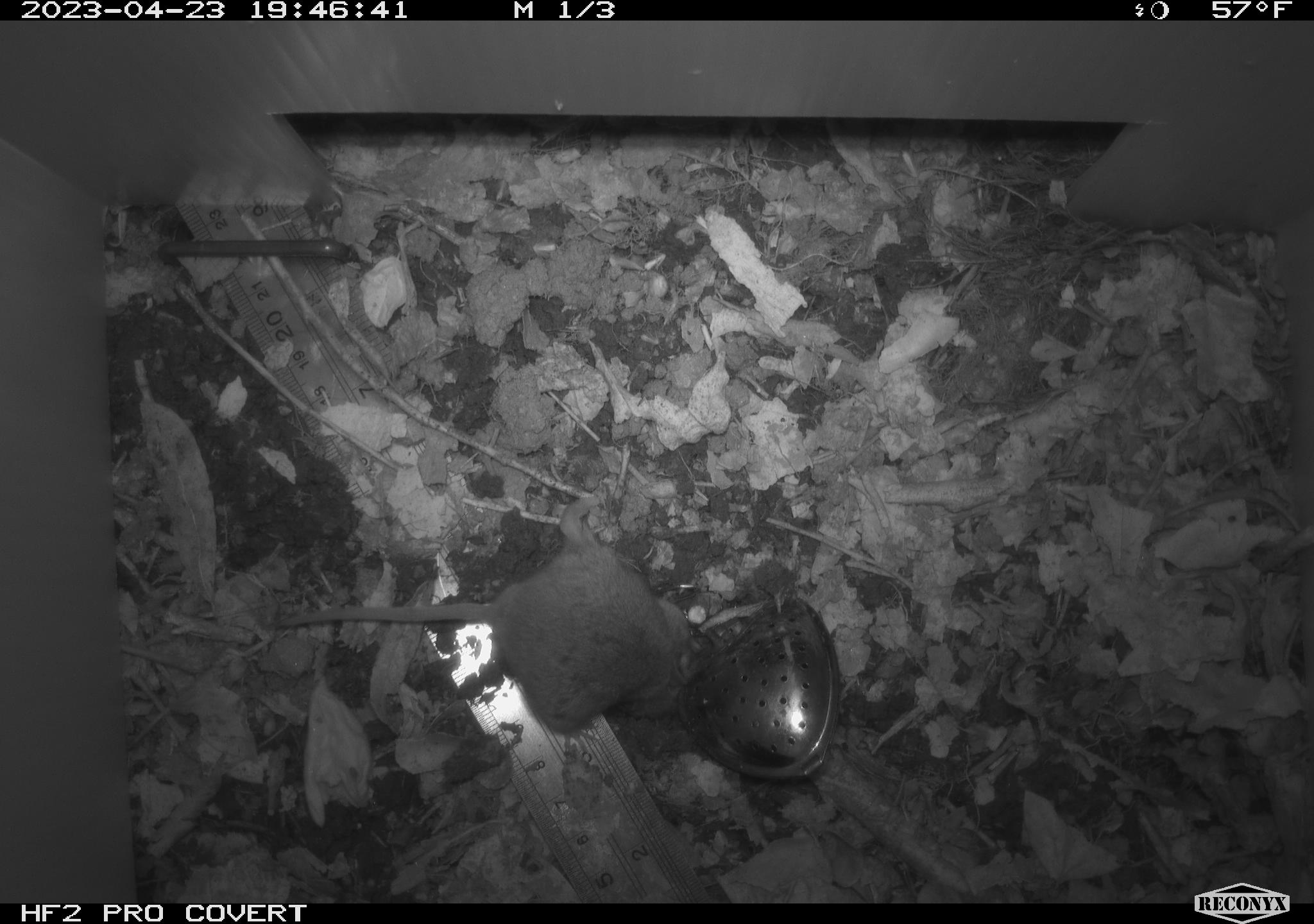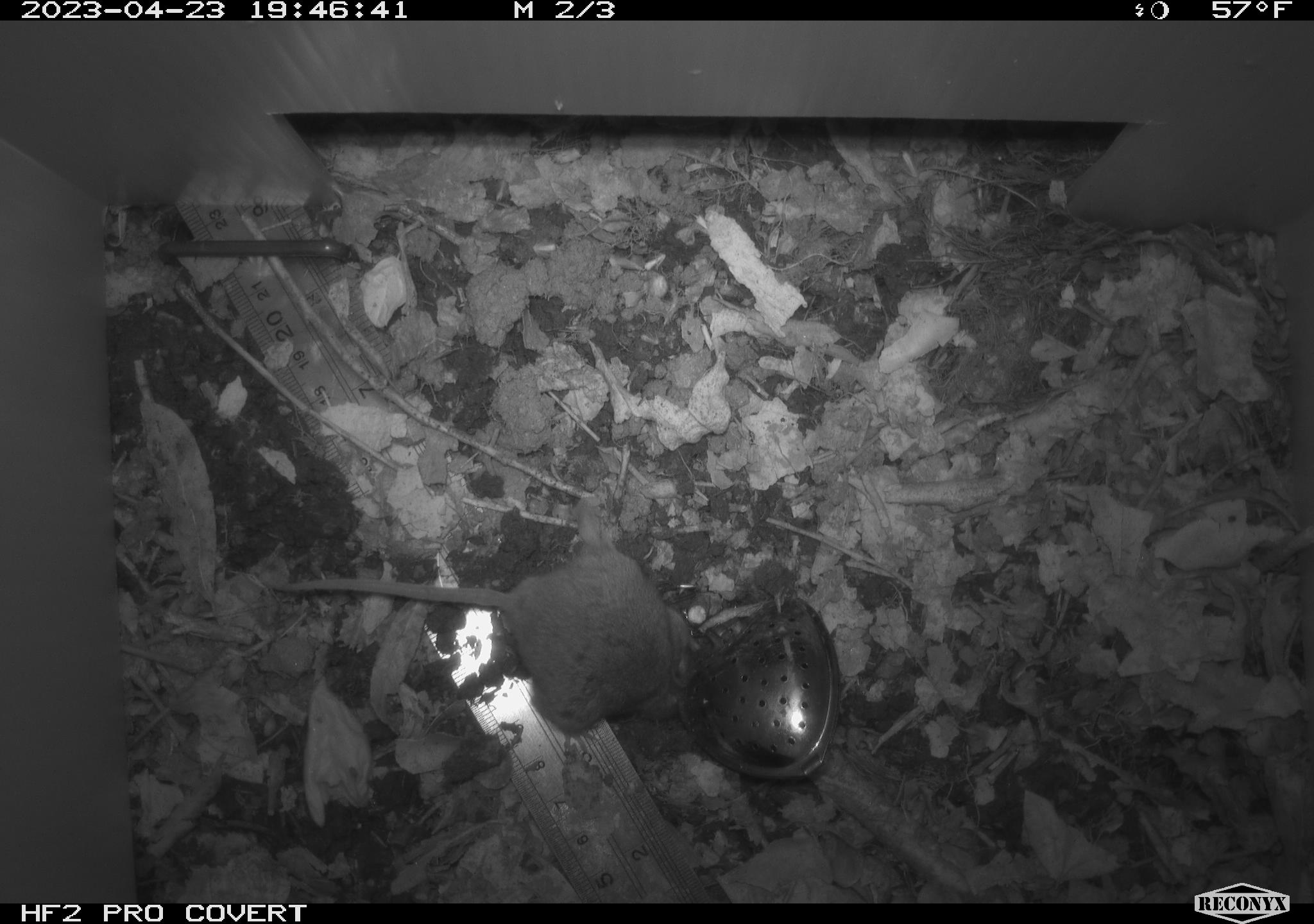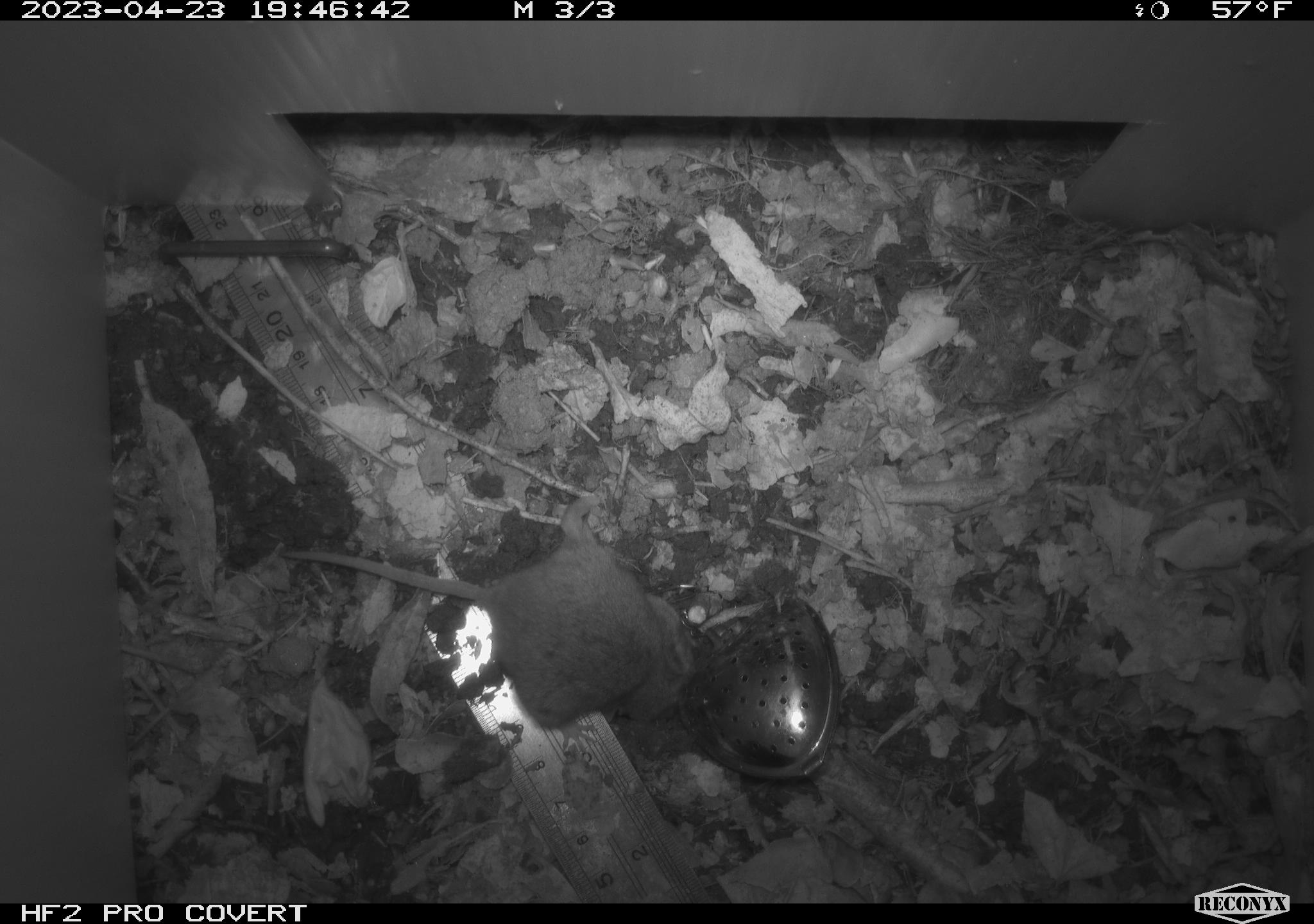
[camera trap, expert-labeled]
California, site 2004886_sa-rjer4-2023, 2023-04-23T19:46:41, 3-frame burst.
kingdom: Animalia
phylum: Chordata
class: Mammalia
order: Rodentia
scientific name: Rodentia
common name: mouse species